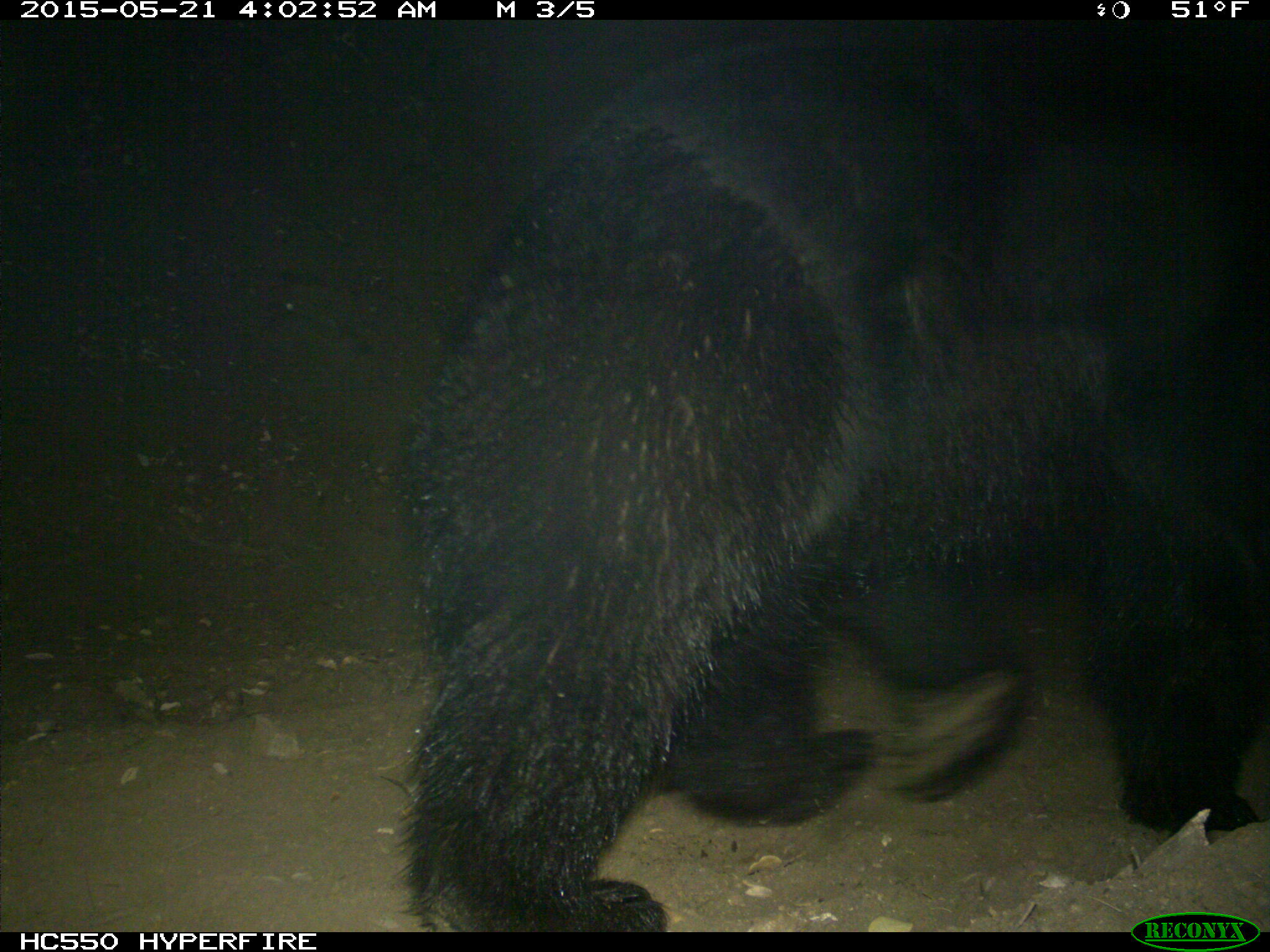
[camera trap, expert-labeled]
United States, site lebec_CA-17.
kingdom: Animalia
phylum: Chordata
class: Mammalia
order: Carnivora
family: Ursidae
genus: Ursus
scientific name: Ursus americanus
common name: american black bear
Ursus americanus (american black bear).